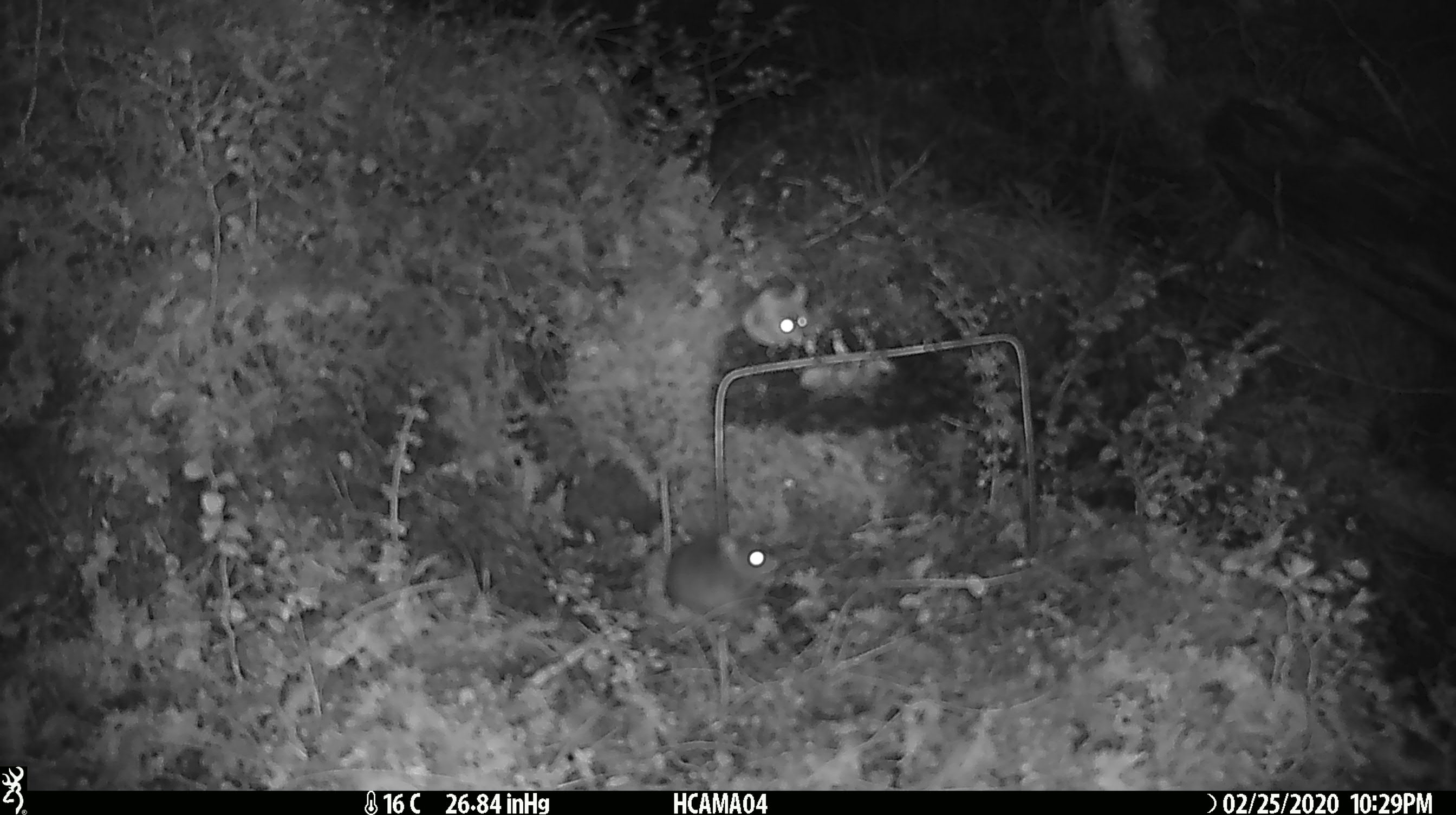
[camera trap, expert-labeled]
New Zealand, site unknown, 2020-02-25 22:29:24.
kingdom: Animalia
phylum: Chordata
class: Mammalia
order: Rodentia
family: Muridae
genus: Mus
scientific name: Mus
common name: mouse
Mouse (Mus).